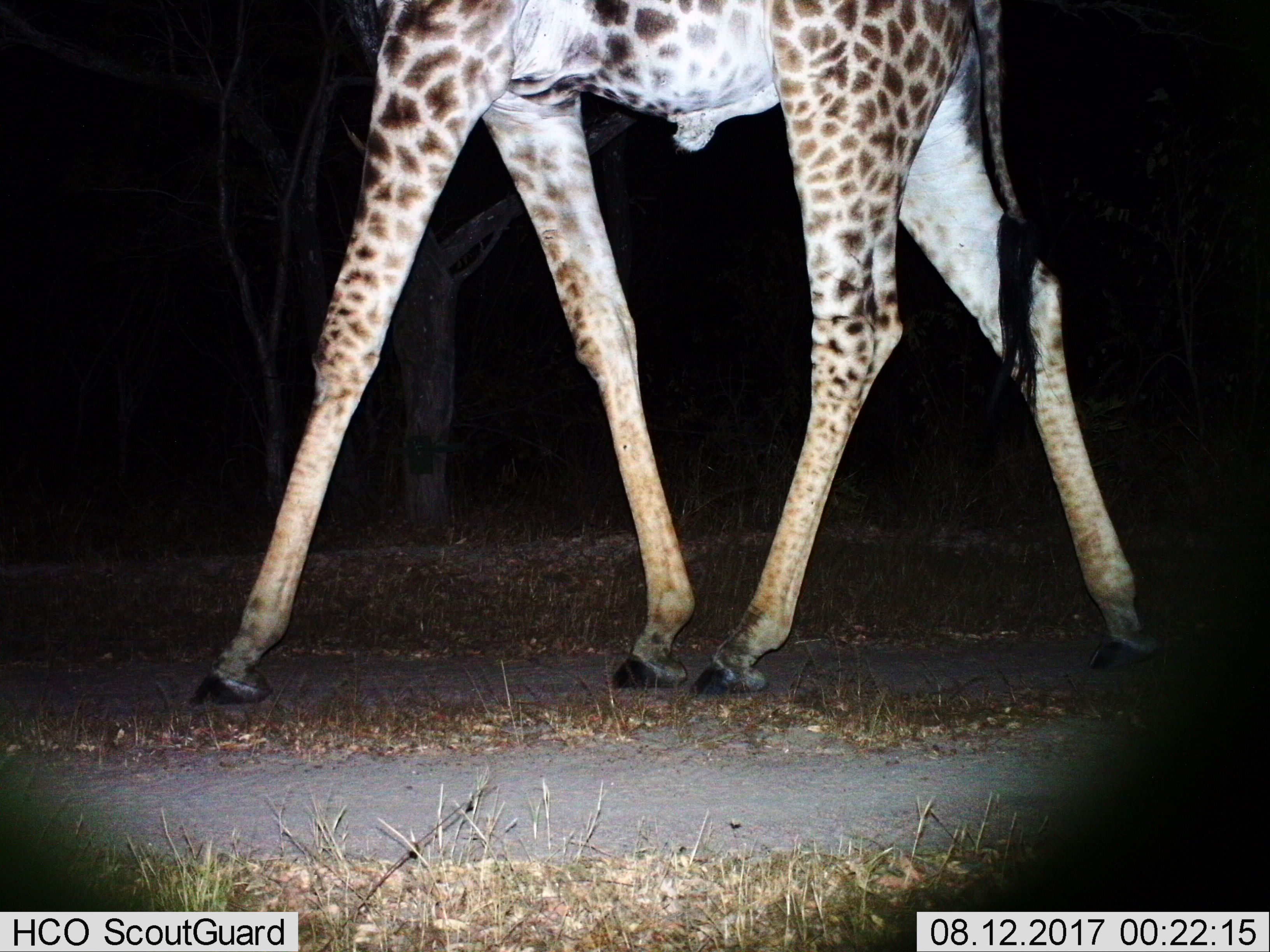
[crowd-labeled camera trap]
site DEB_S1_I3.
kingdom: Animalia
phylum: Chordata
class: Mammalia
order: Artiodactyla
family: Giraffidae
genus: Giraffa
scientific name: Giraffa camelopardalis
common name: giraffe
Giraffe (Giraffa camelopardalis), count 1. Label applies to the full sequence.